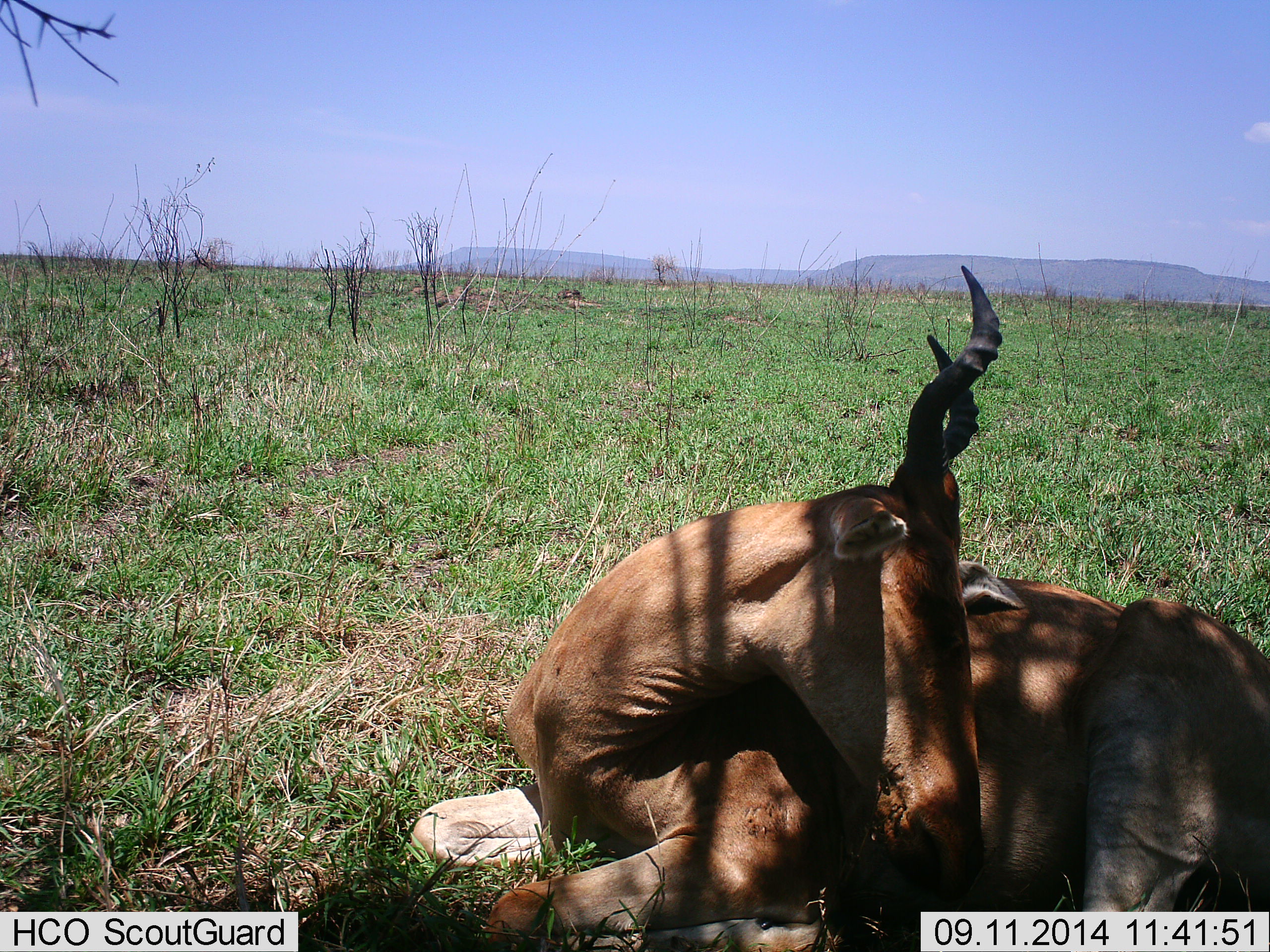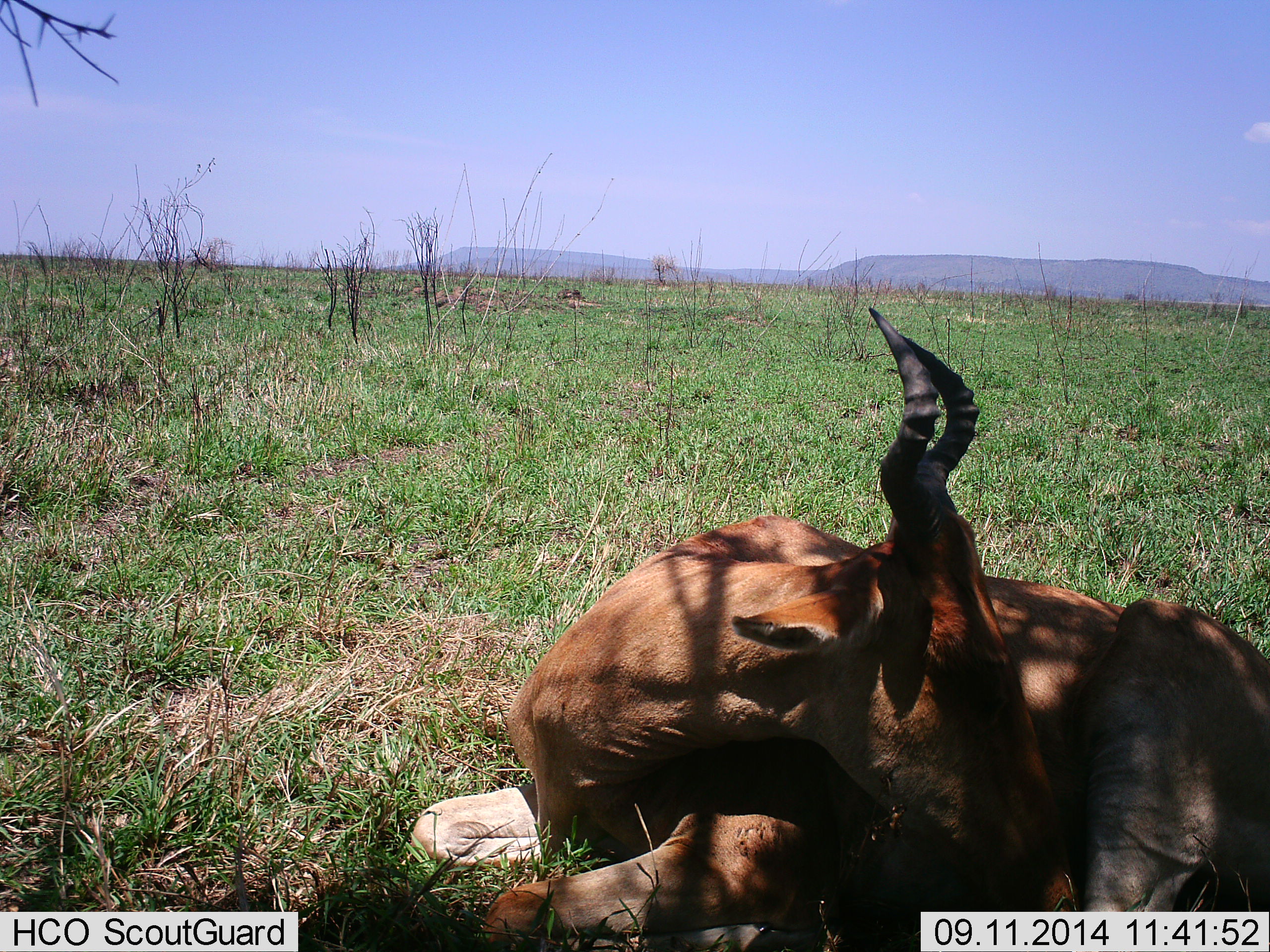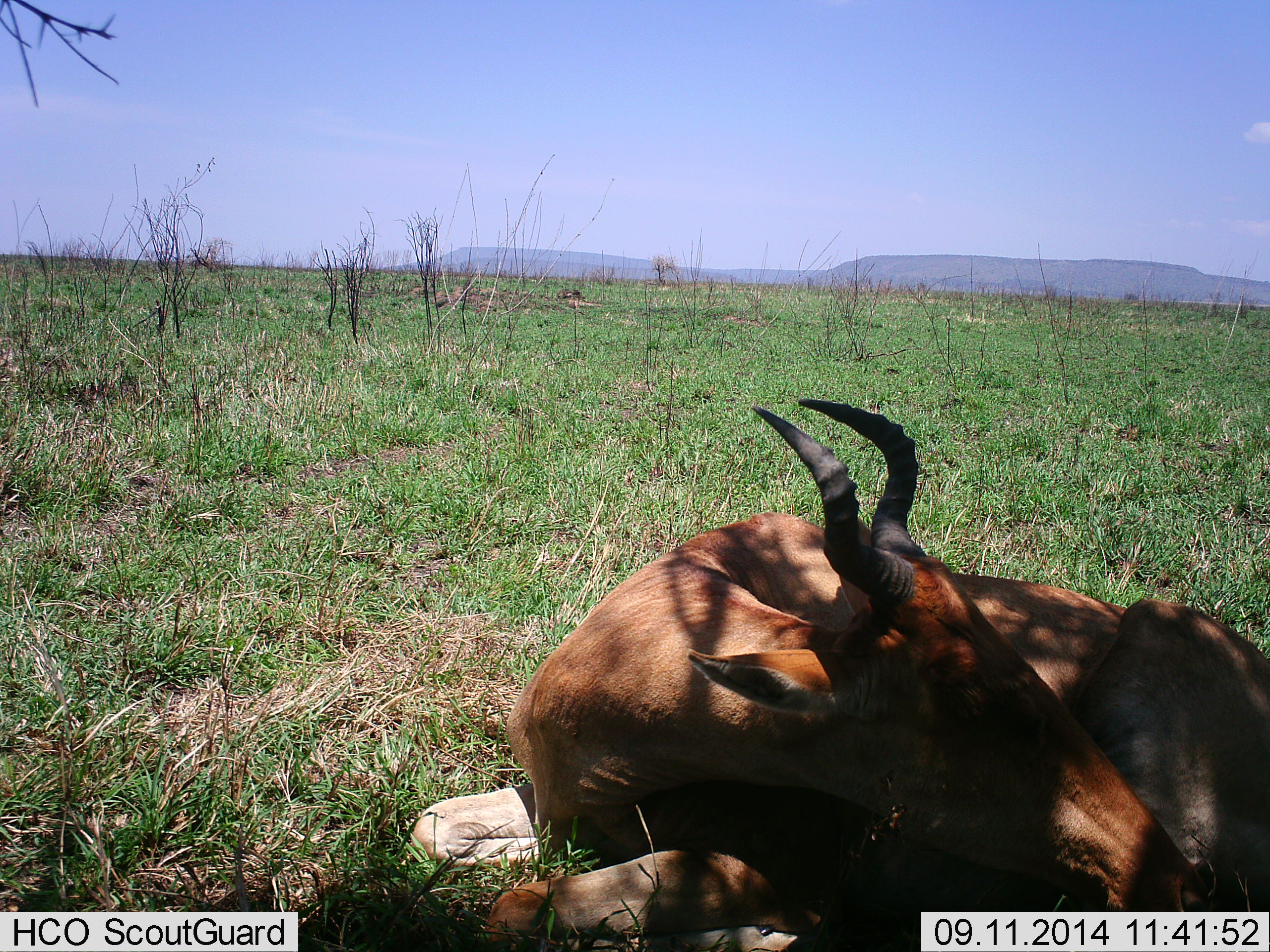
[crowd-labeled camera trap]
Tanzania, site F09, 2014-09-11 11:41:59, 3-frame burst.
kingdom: Animalia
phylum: Chordata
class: Mammalia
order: Artiodactyla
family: Bovidae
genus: Alcelaphus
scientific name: Alcelaphus buselaphus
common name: hartebeest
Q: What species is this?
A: Hartebeest (Alcelaphus buselaphus).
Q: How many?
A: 1.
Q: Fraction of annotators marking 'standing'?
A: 0%.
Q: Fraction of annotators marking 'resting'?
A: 100%.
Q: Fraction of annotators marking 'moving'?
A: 0%.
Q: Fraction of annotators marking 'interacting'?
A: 0%.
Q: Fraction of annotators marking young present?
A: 0%.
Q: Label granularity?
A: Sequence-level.